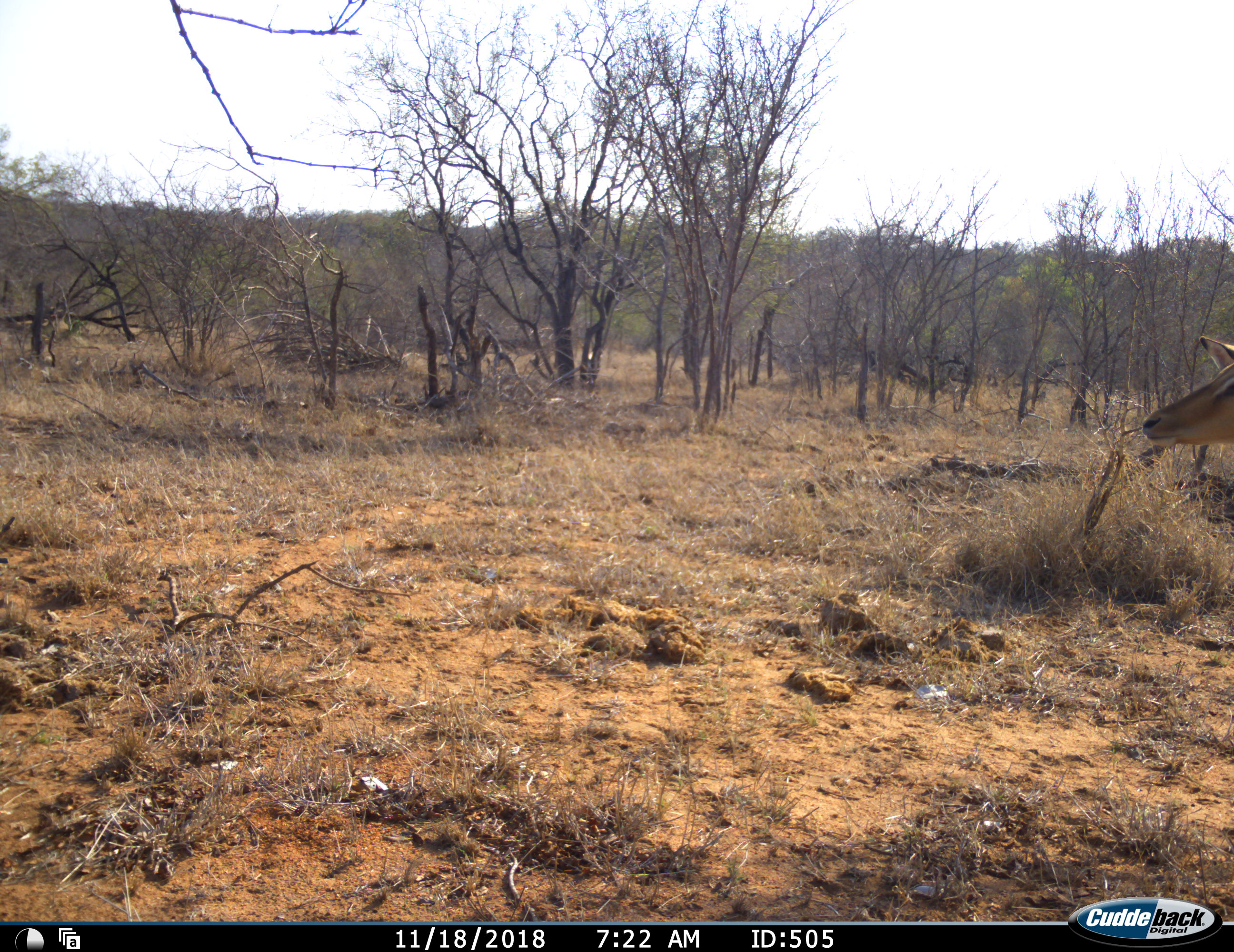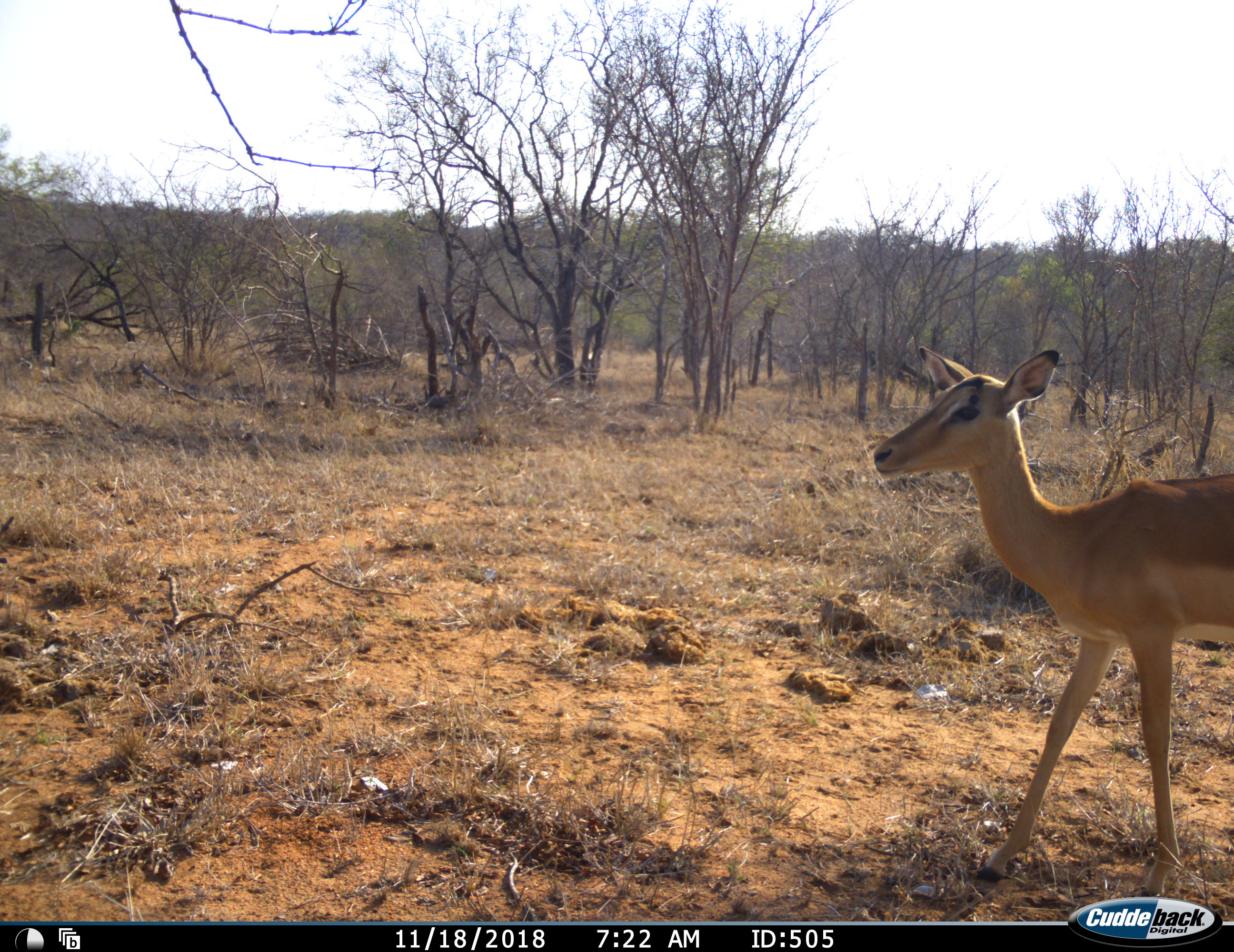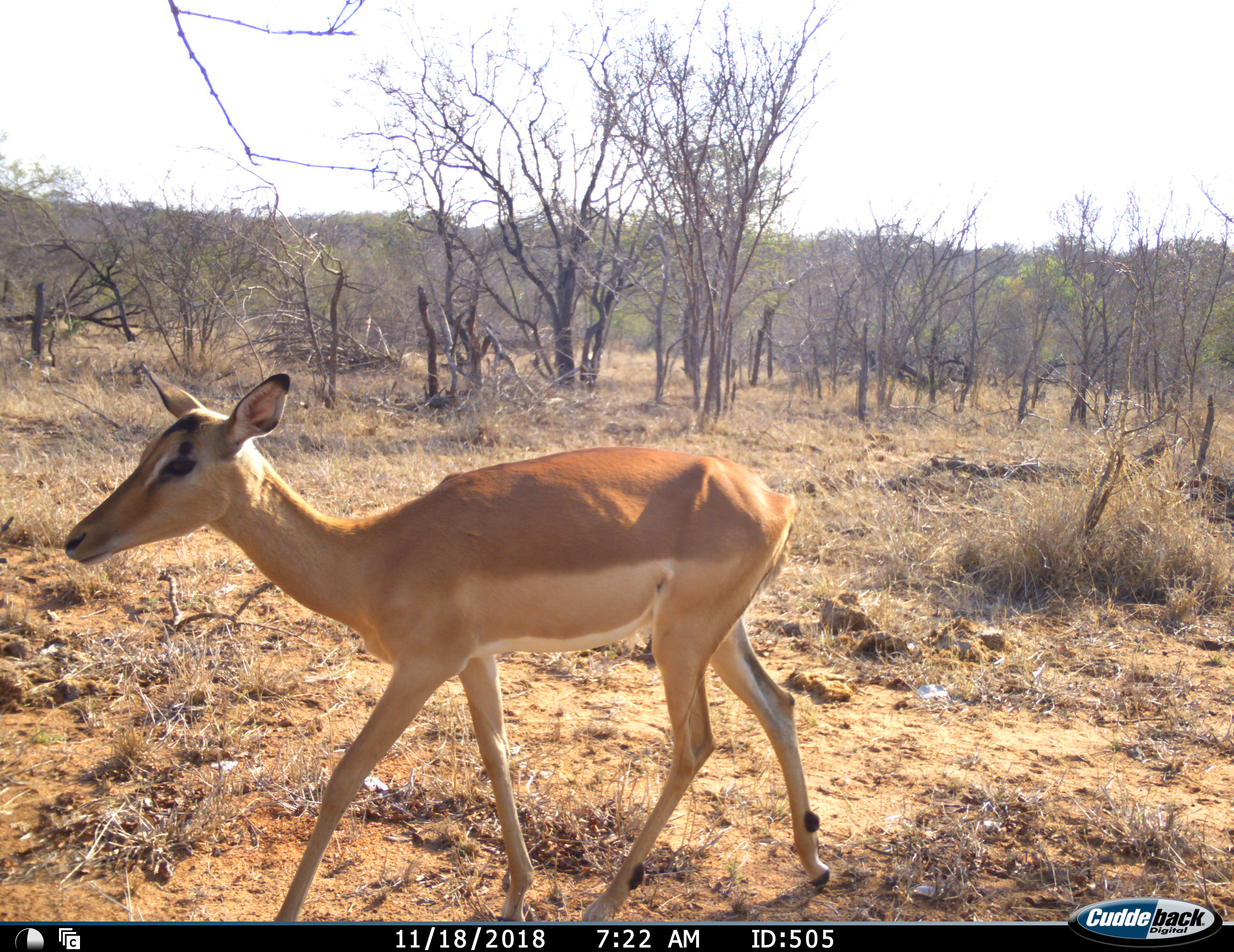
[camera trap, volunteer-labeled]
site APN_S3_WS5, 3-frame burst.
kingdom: Animalia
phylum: Chordata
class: Mammalia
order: Artiodactyla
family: Bovidae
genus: Aepyceros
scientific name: Aepyceros melampus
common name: impala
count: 1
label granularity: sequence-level